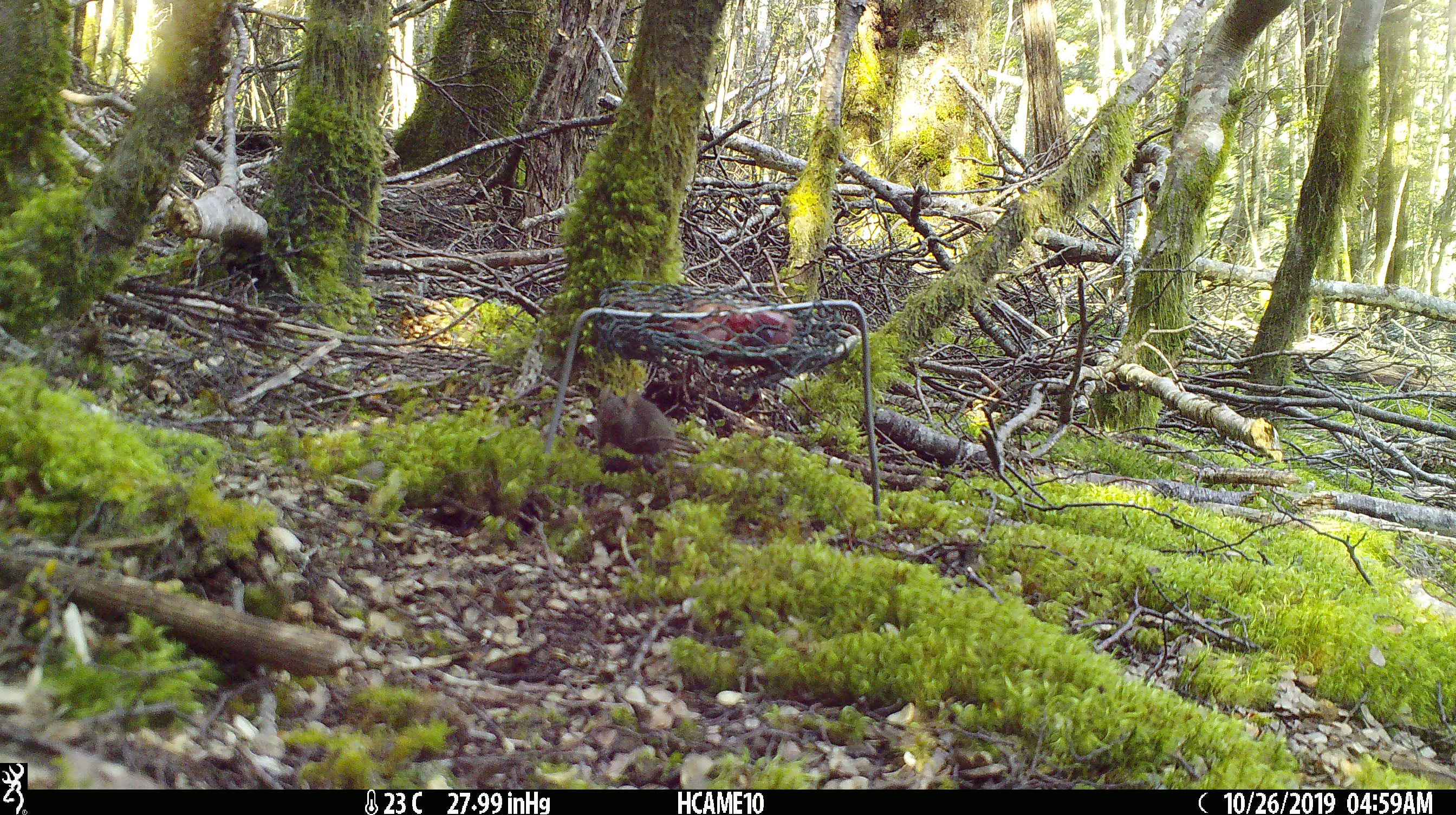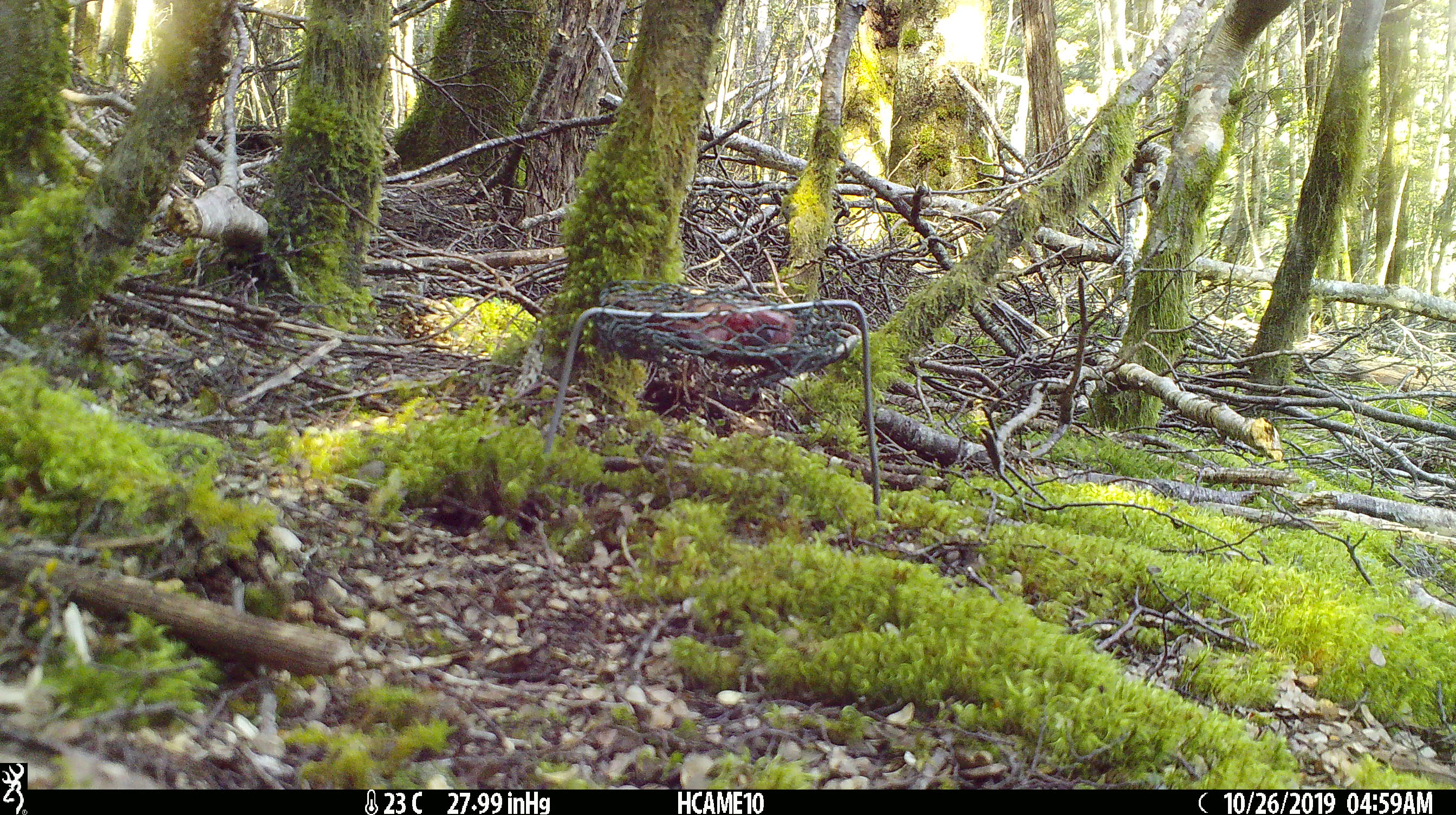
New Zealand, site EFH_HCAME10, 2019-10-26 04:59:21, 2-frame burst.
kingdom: Animalia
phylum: Chordata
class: Mammalia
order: Rodentia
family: Muridae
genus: Mus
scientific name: Mus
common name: mouse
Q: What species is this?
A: Mouse (Mus).